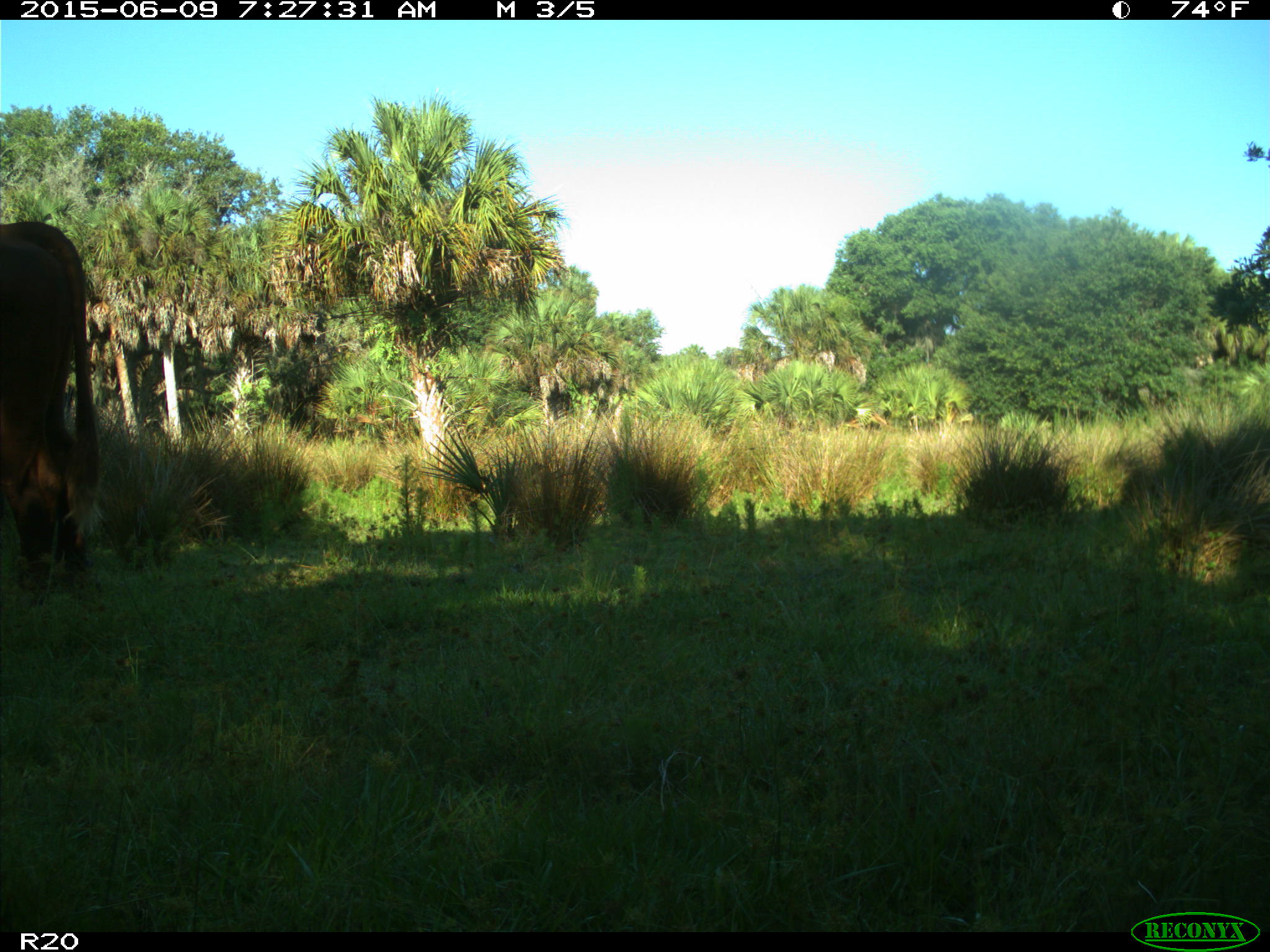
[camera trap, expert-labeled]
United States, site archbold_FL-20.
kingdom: Animalia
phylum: Chordata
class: Mammalia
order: Artiodactyla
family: Bovidae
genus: Bos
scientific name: Bos taurus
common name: domestic cow